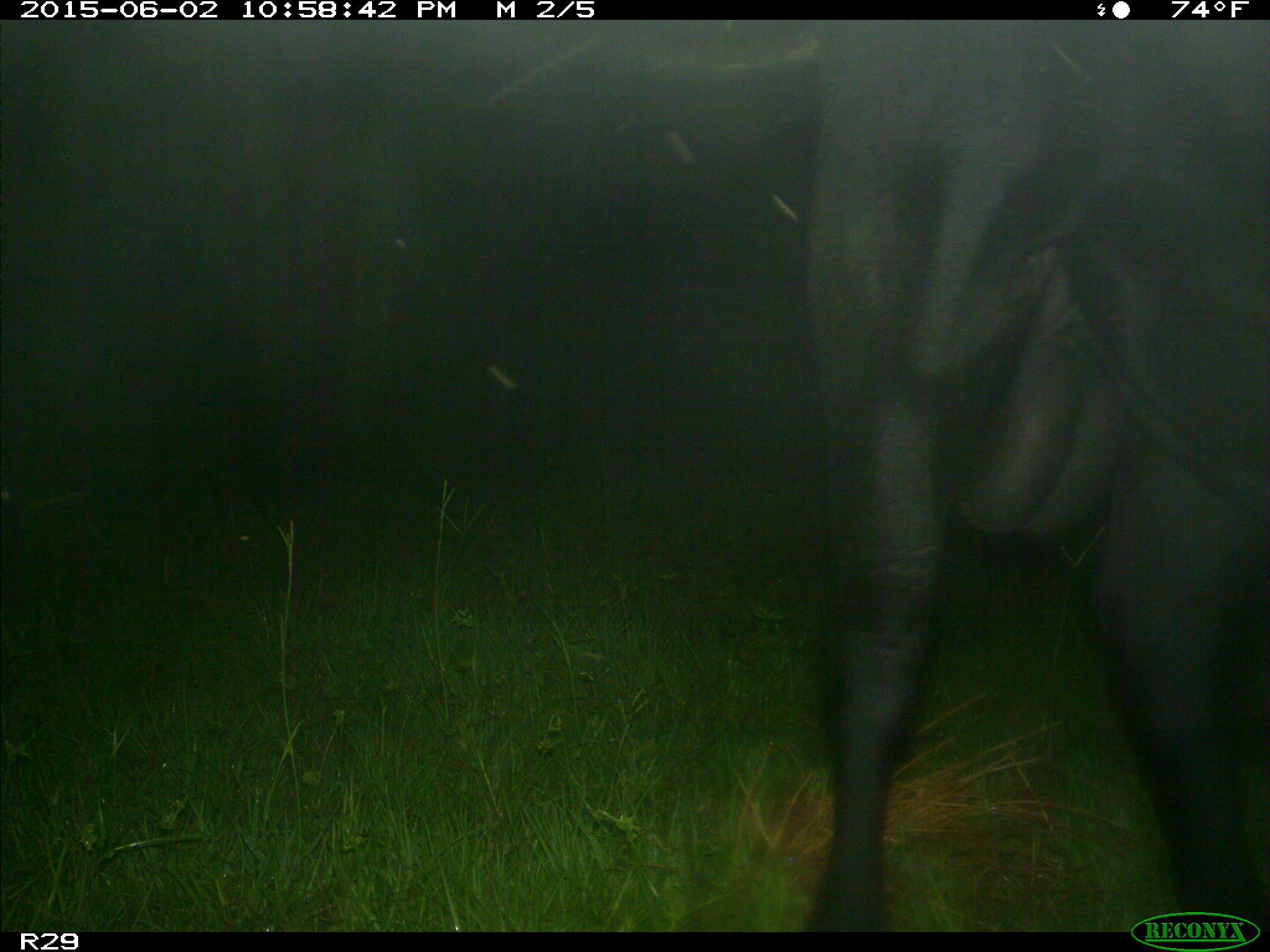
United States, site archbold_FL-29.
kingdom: Animalia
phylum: Chordata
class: Mammalia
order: Artiodactyla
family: Bovidae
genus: Bos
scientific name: Bos taurus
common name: domestic cow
Bos taurus (domestic cow).